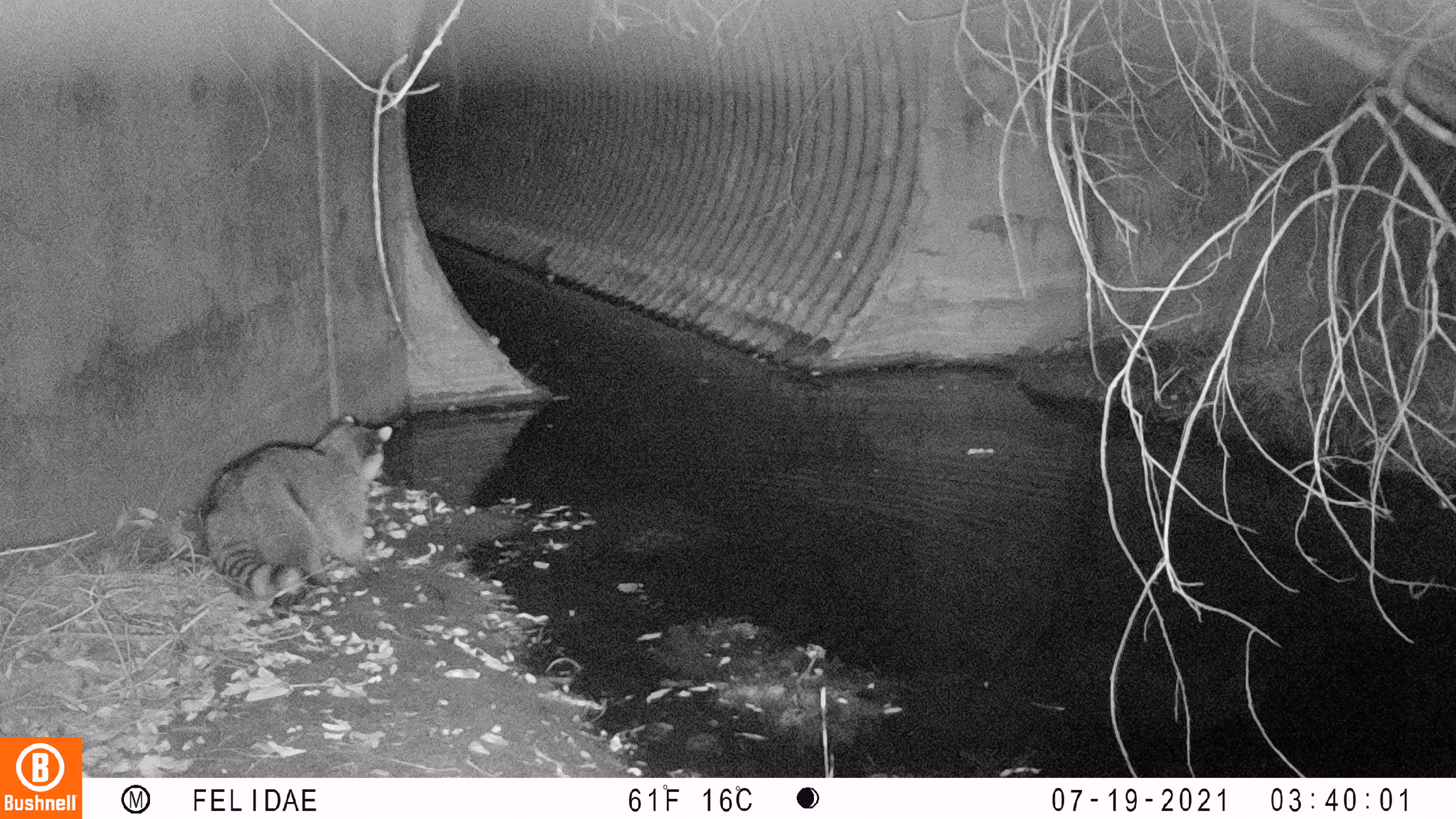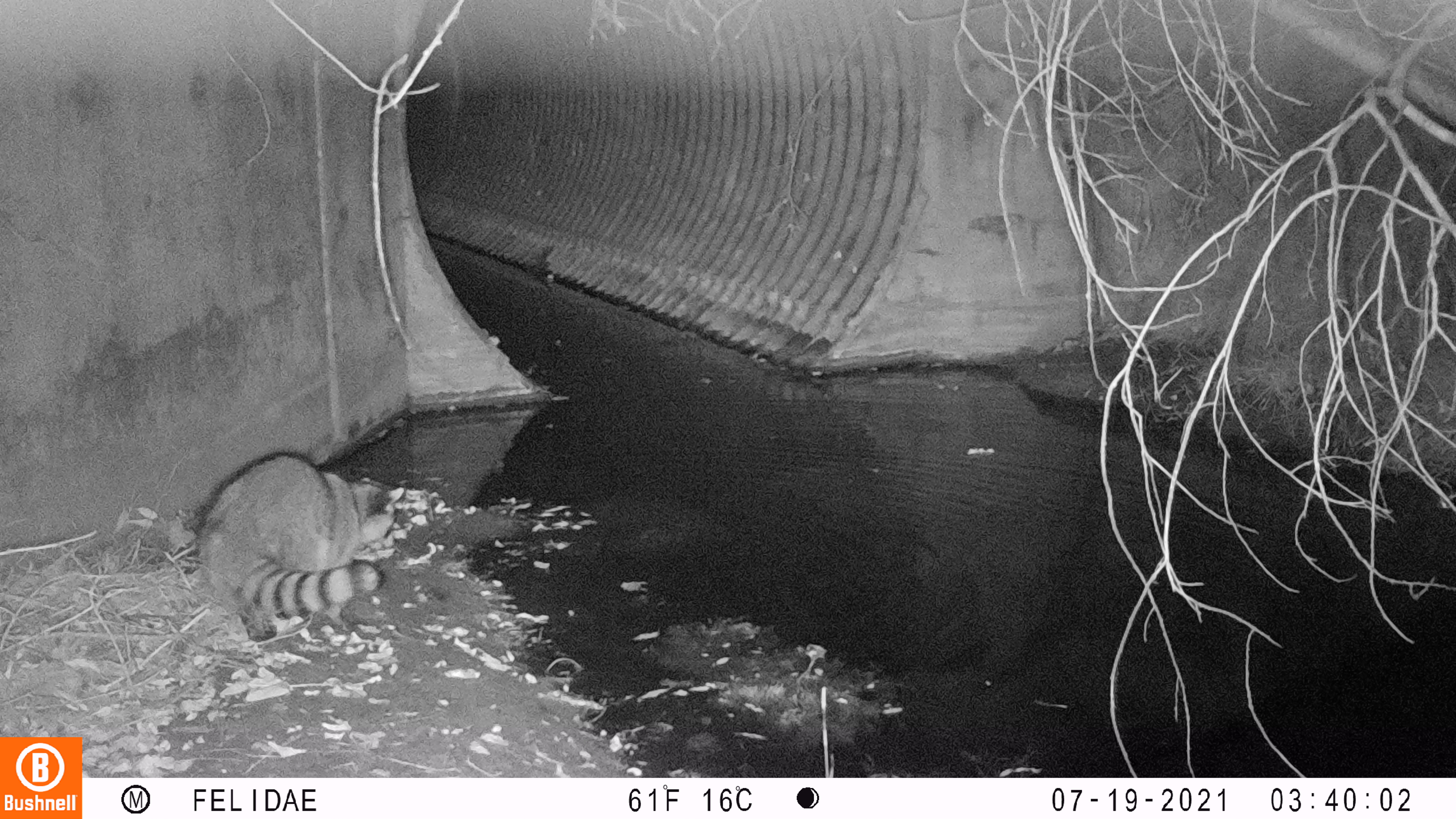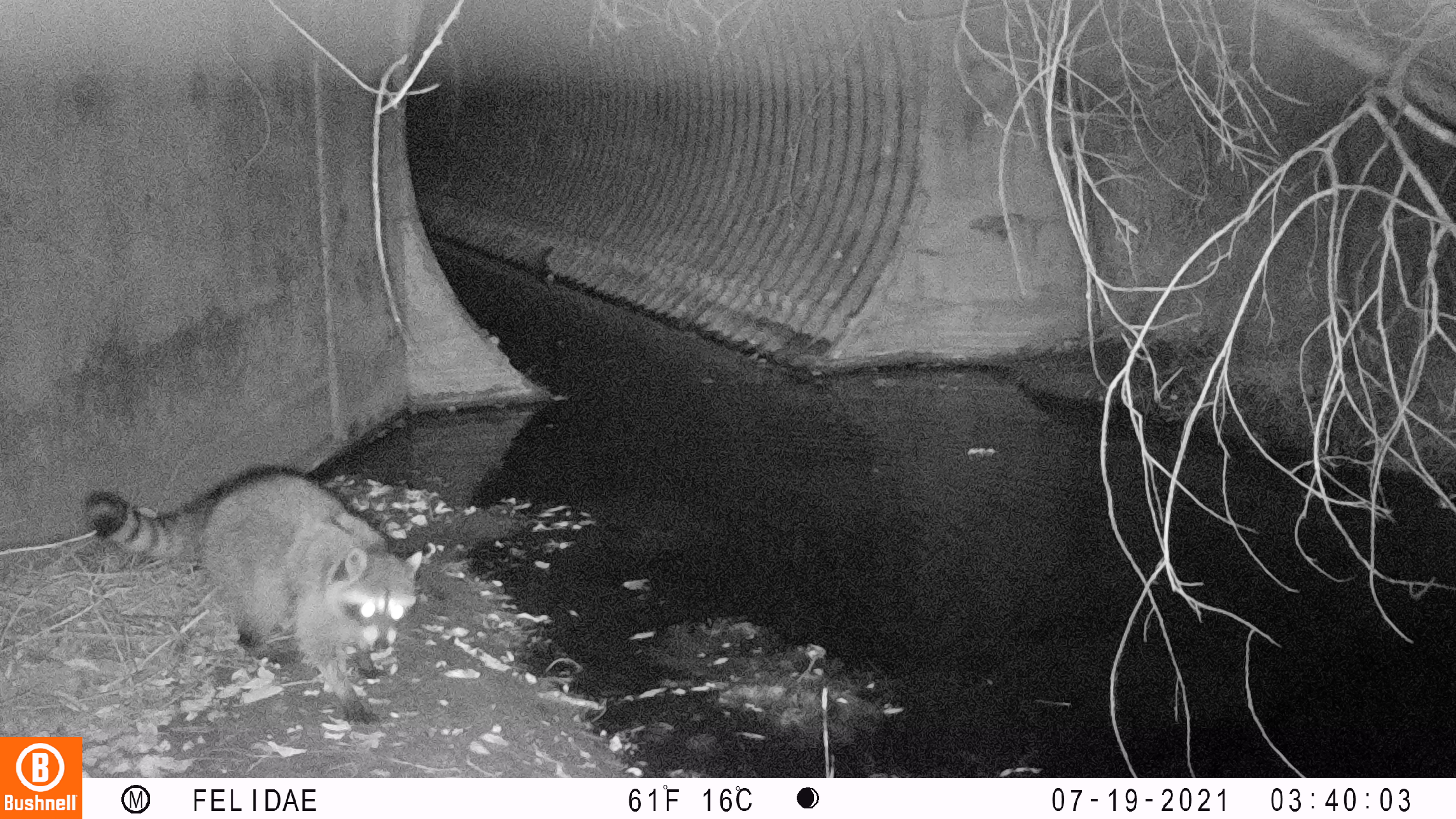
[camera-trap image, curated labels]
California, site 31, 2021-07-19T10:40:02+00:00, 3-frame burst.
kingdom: Animalia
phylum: Chordata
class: Mammalia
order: Carnivora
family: Procyonidae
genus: Procyon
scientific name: Procyon lotor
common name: raccoon